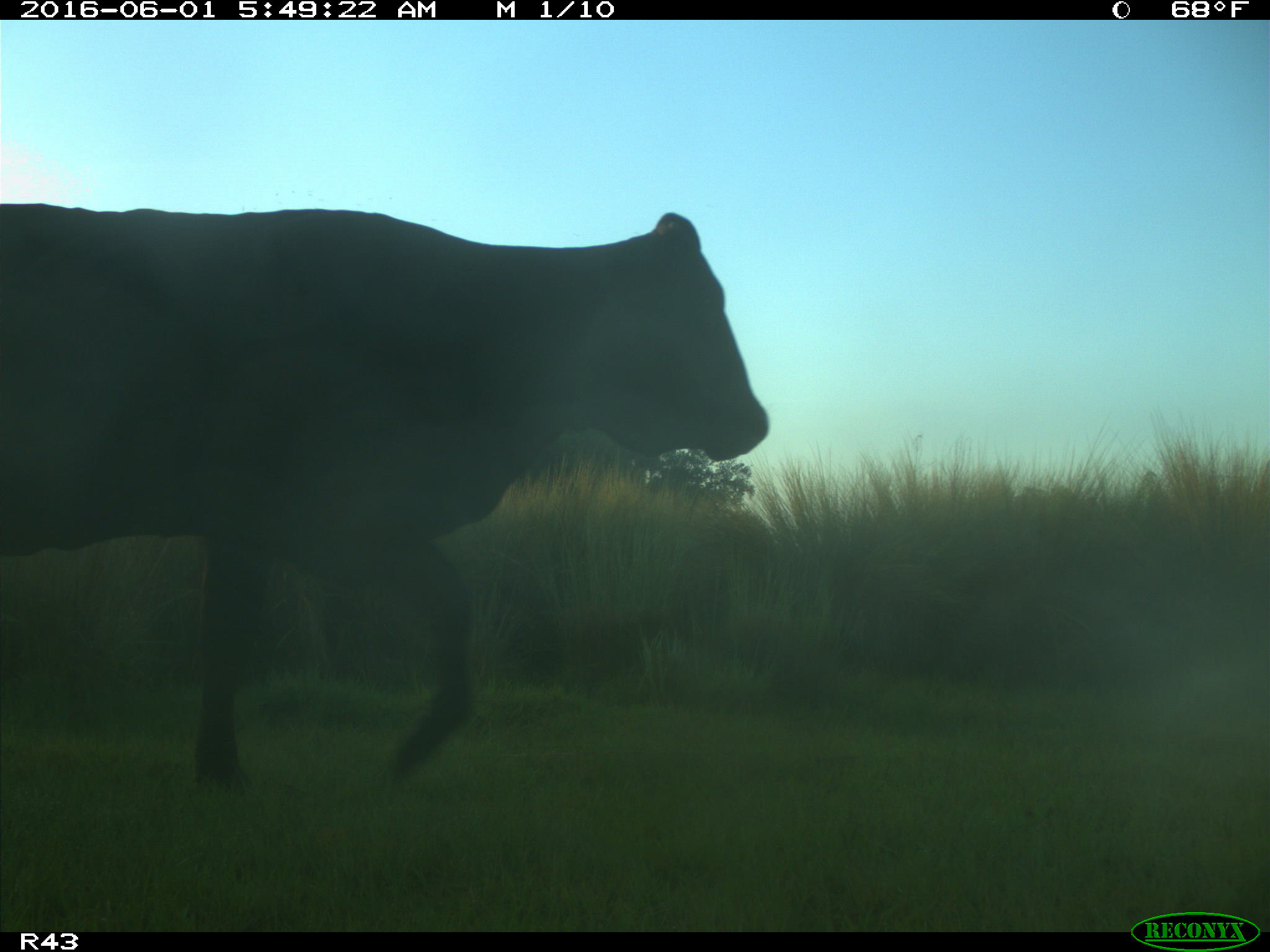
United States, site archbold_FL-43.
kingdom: Animalia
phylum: Chordata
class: Mammalia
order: Artiodactyla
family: Bovidae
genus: Bos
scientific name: Bos taurus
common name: domestic cow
Bos taurus (domestic cow).